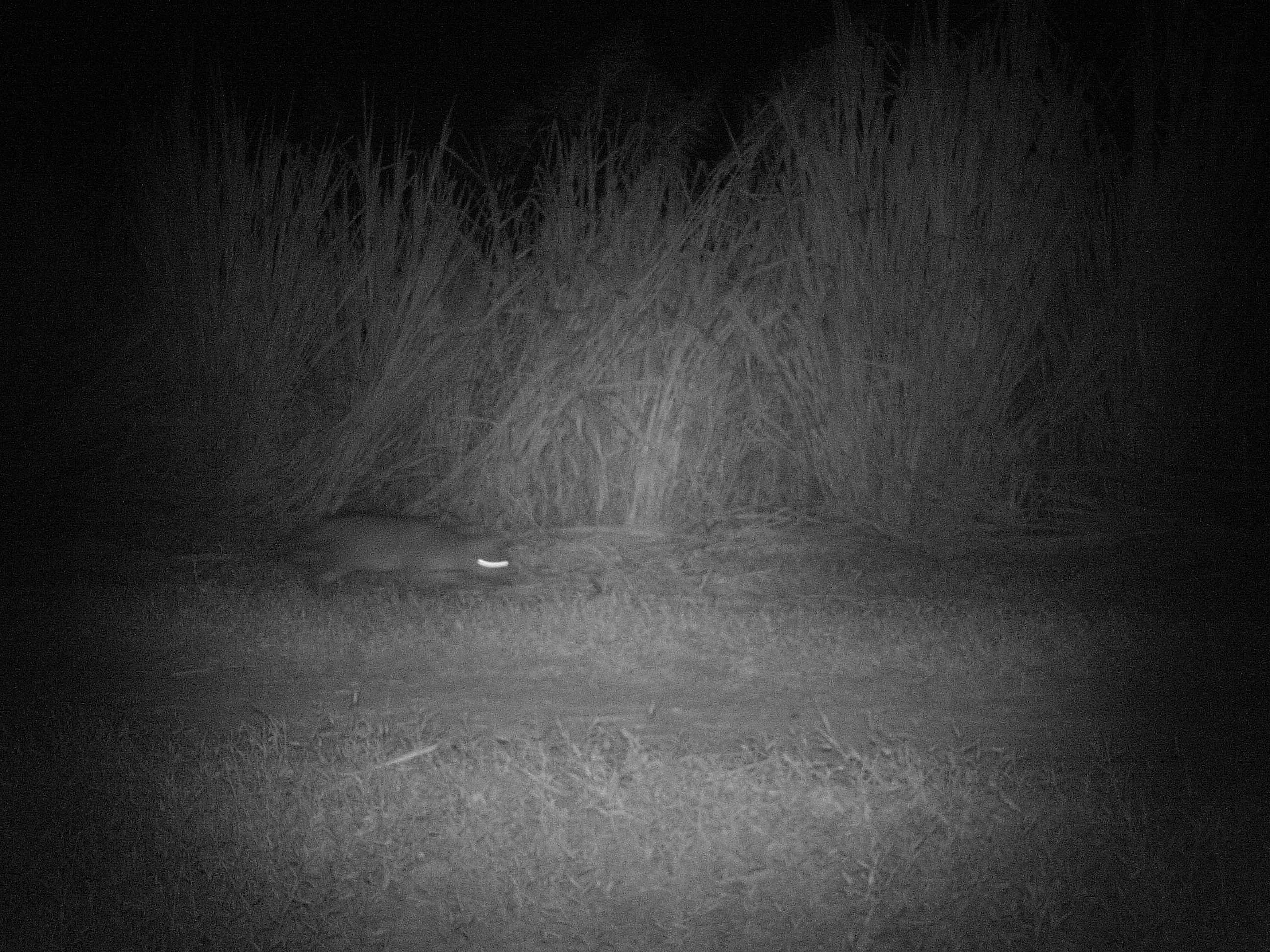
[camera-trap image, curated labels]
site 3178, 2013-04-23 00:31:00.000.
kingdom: Animalia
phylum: Chordata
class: Mammalia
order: Carnivora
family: Canidae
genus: Cerdocyon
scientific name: Cerdocyon thous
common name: crab-eating fox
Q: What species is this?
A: Cerdocyon thous (crab-eating fox).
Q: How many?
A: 1.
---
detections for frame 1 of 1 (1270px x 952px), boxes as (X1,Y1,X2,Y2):
cerdocyon thous: (277,513,521,590)